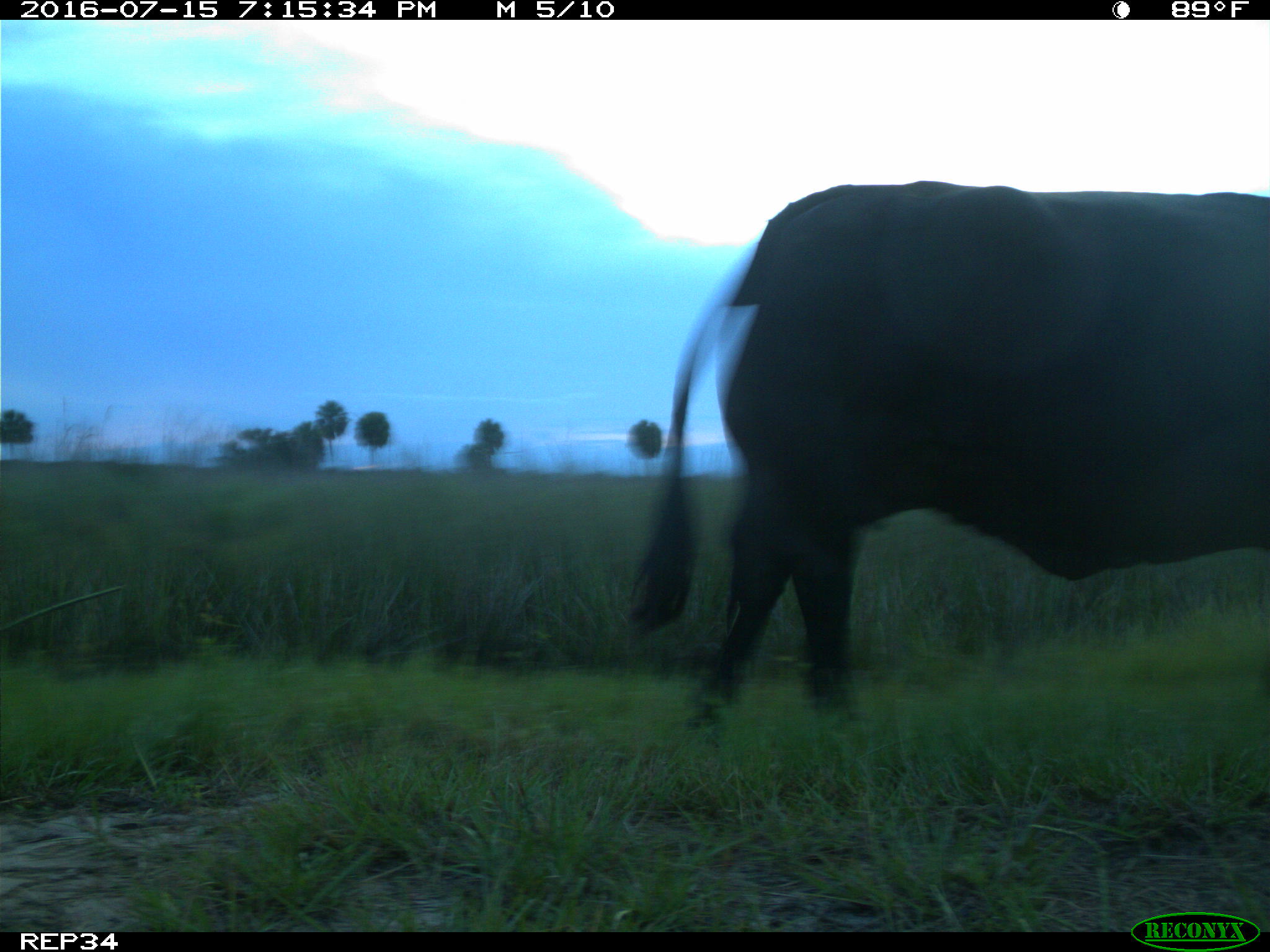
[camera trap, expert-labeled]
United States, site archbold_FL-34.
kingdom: Animalia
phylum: Chordata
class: Mammalia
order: Artiodactyla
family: Bovidae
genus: Bos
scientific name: Bos taurus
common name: domestic cow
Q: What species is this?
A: Bos taurus (domestic cow).